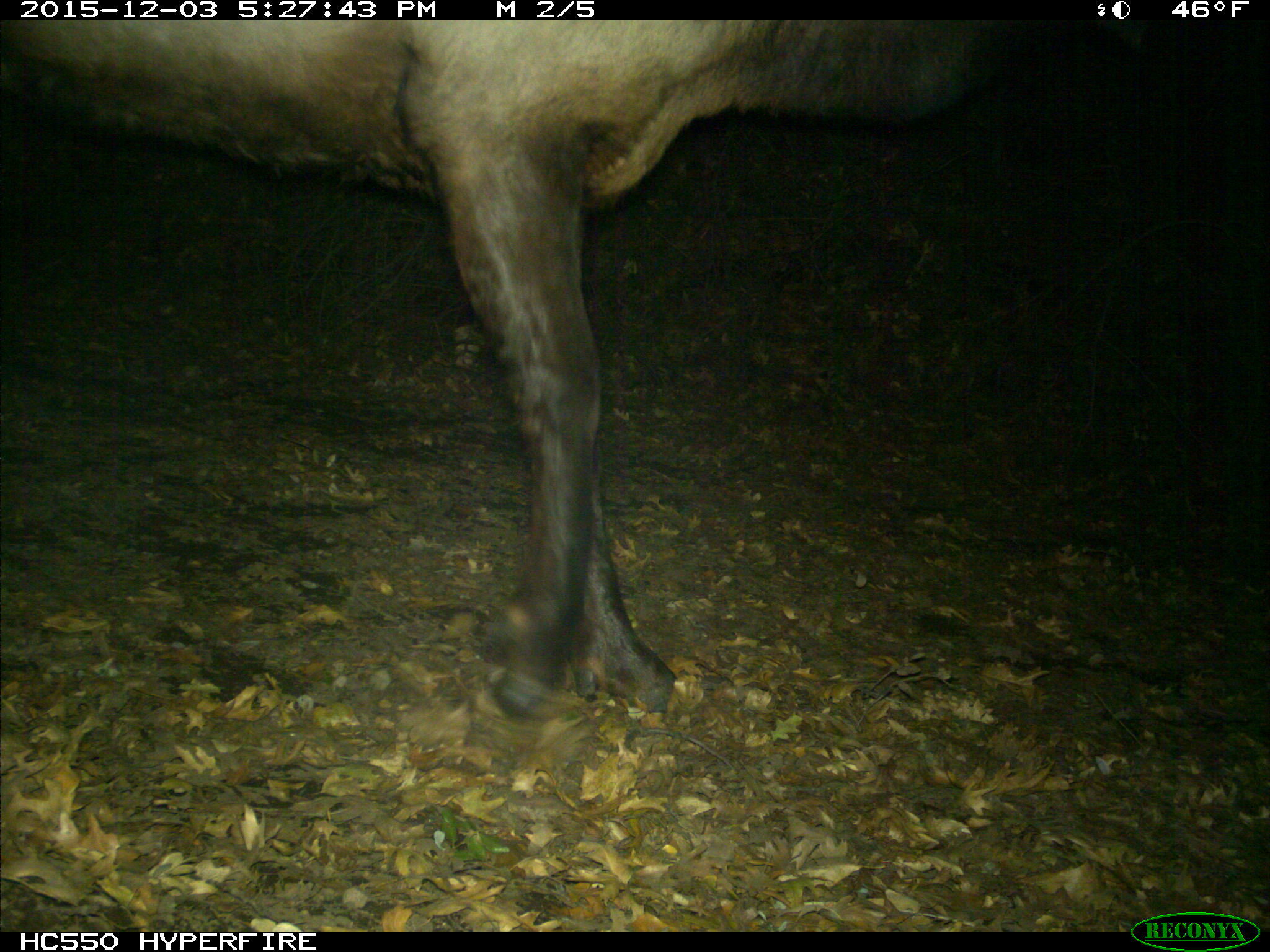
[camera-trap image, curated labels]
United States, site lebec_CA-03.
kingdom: Animalia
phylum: Chordata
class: Mammalia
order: Artiodactyla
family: Cervidae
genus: Cervus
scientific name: Cervus canadensis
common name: elk